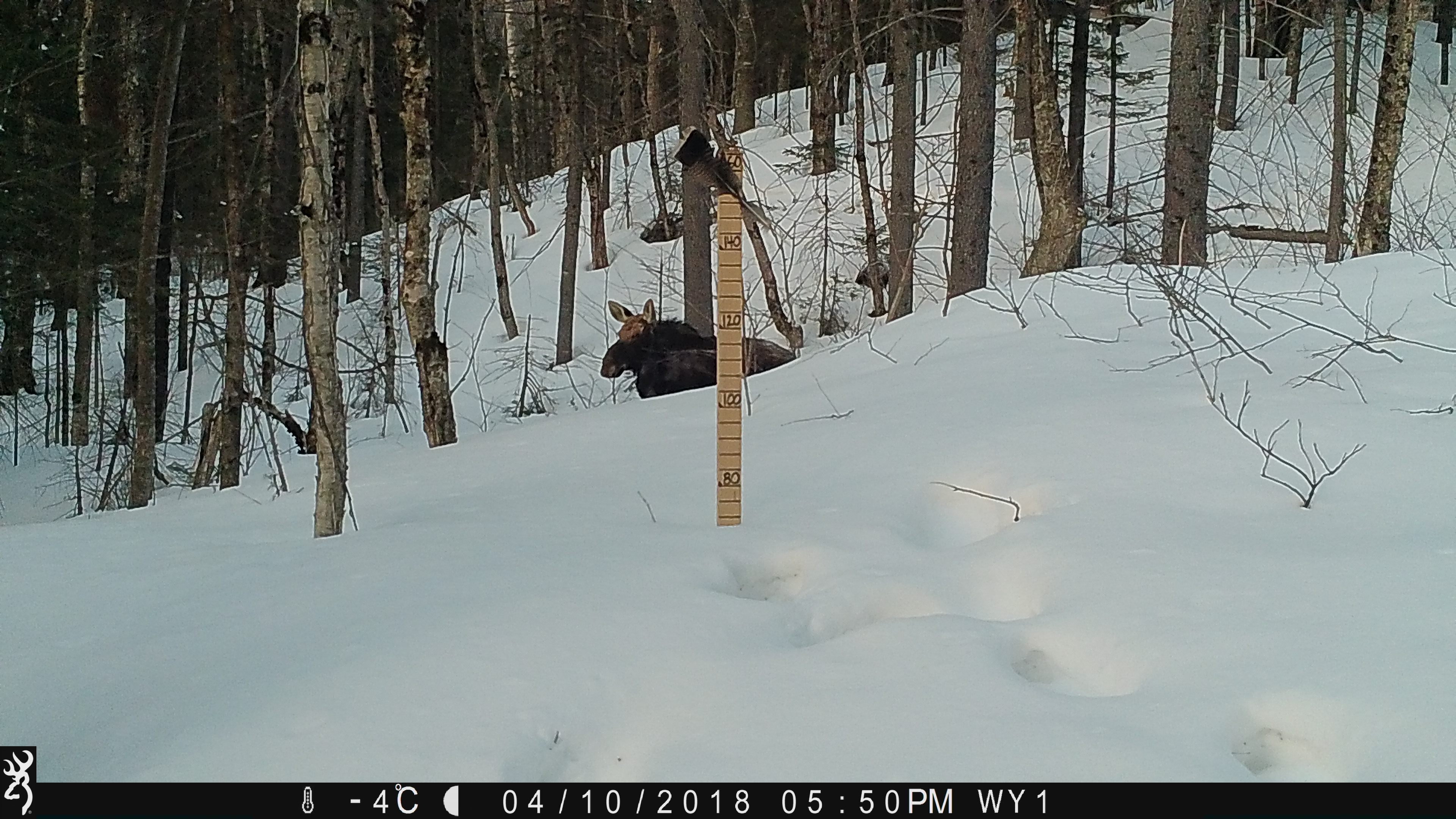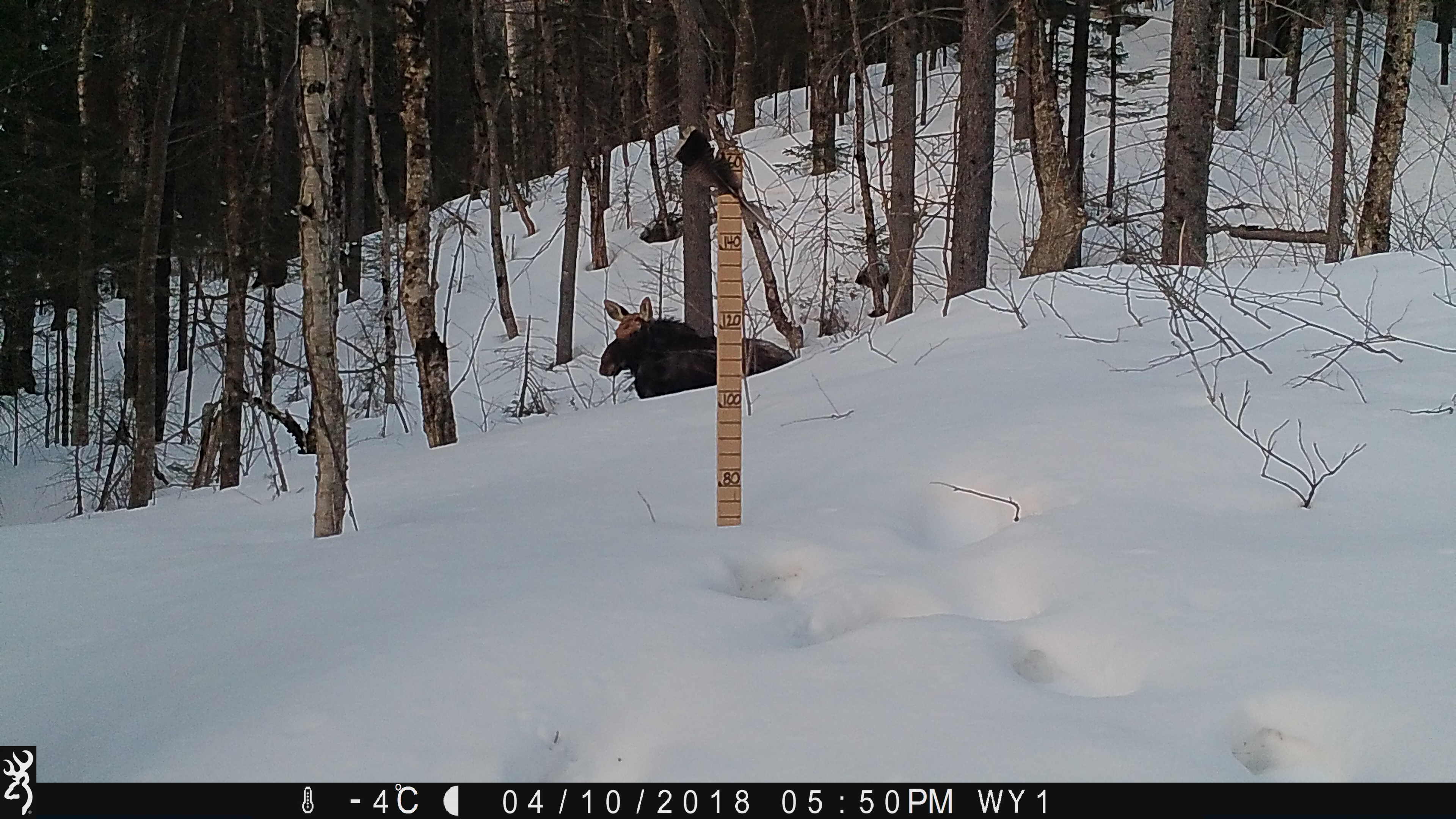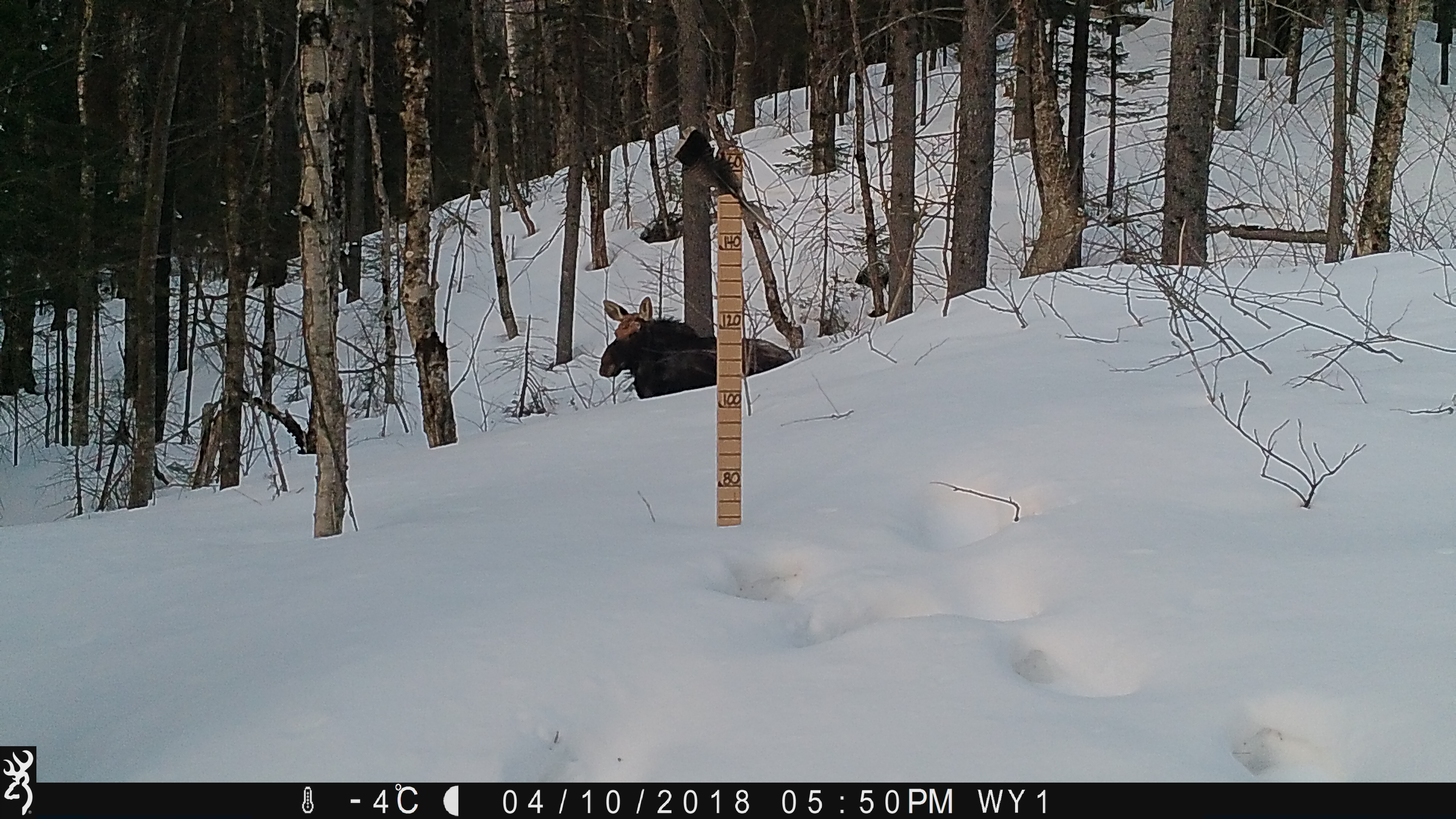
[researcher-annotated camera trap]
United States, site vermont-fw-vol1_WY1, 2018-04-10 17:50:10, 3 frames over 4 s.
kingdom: Animalia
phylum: Chordata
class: Mammalia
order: Artiodactyla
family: Cervidae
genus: Alces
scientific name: Alces alces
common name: moose